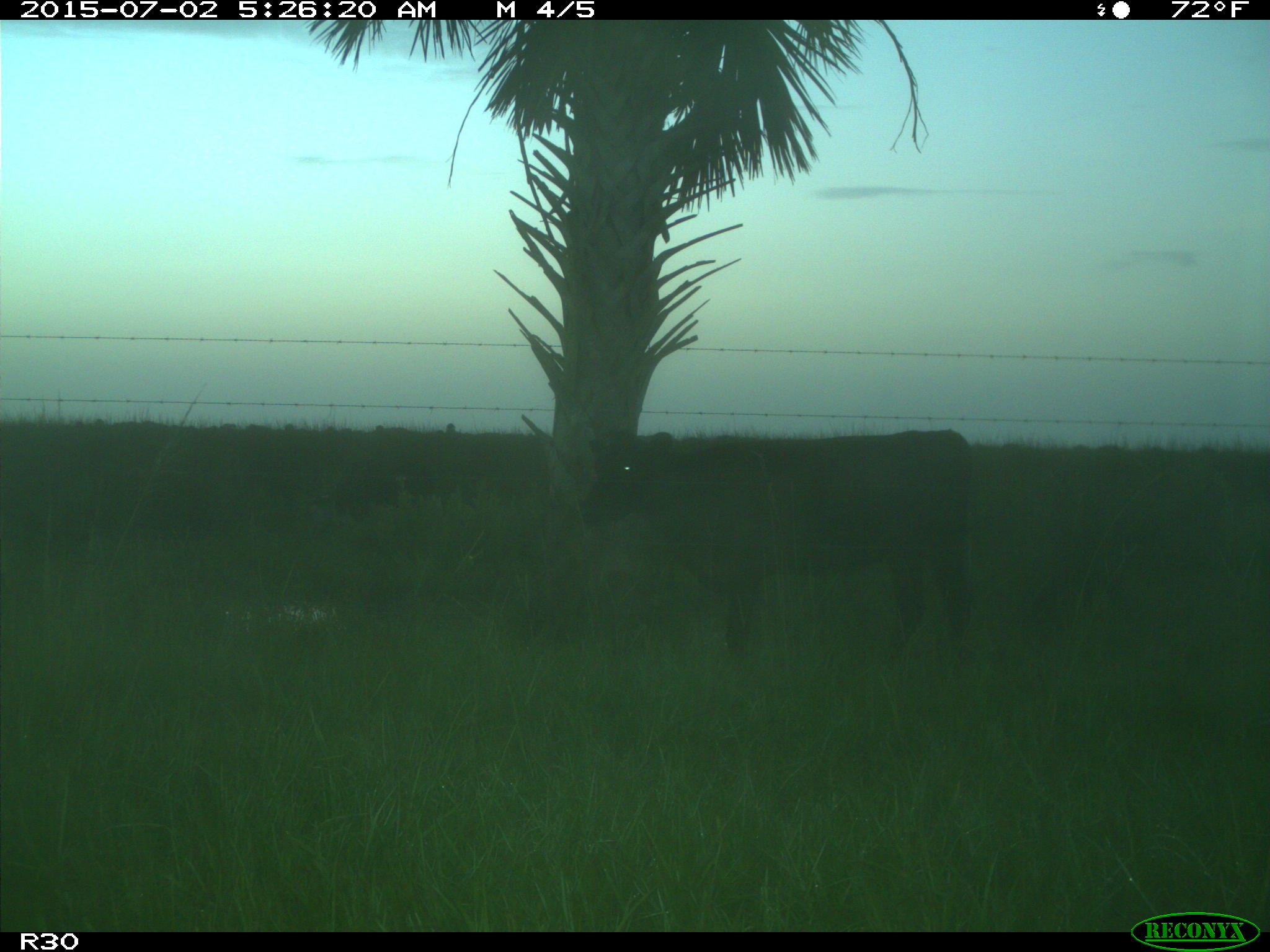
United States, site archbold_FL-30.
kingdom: Animalia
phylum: Chordata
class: Mammalia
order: Artiodactyla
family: Bovidae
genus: Bos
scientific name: Bos taurus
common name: domestic cow